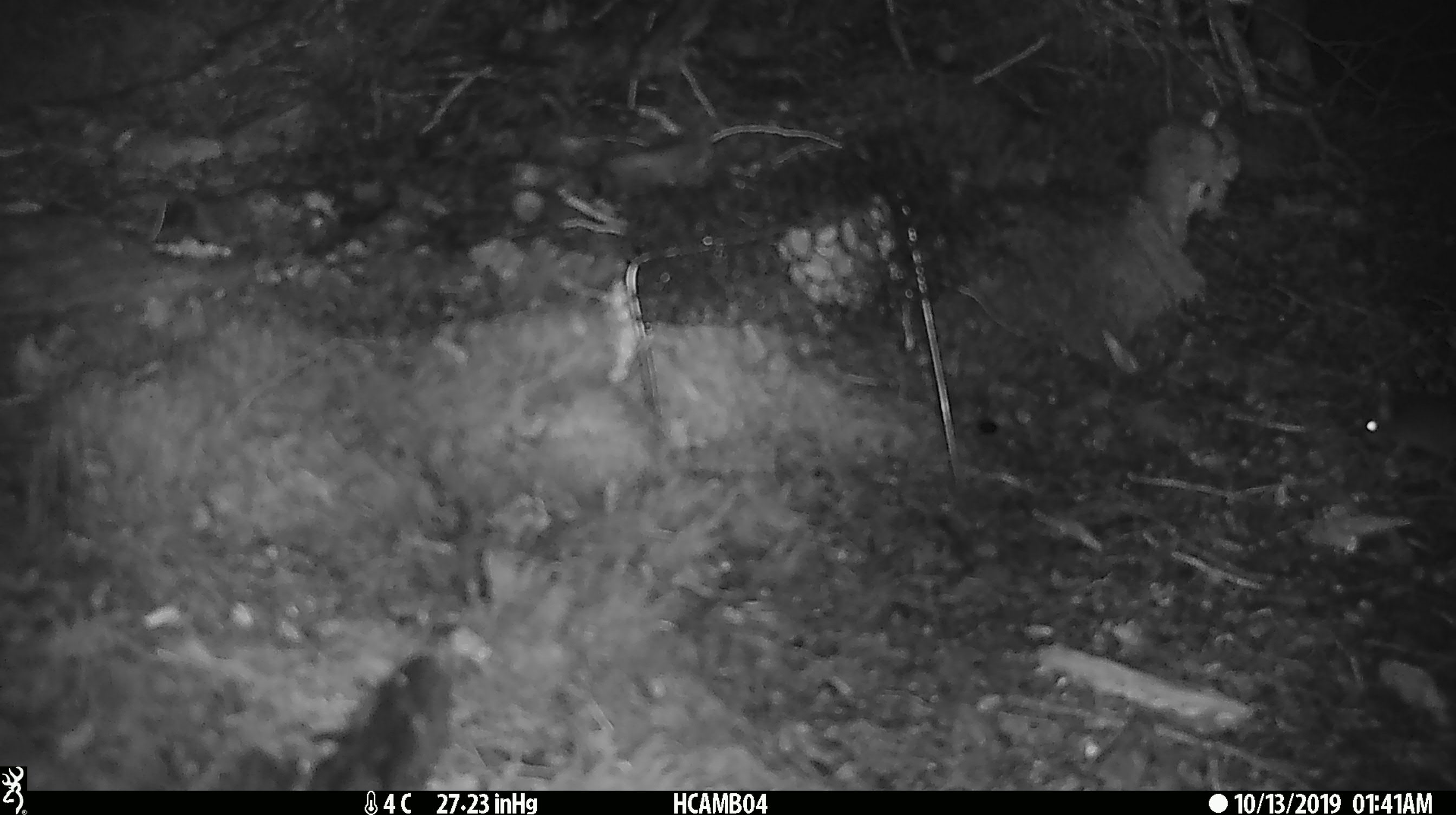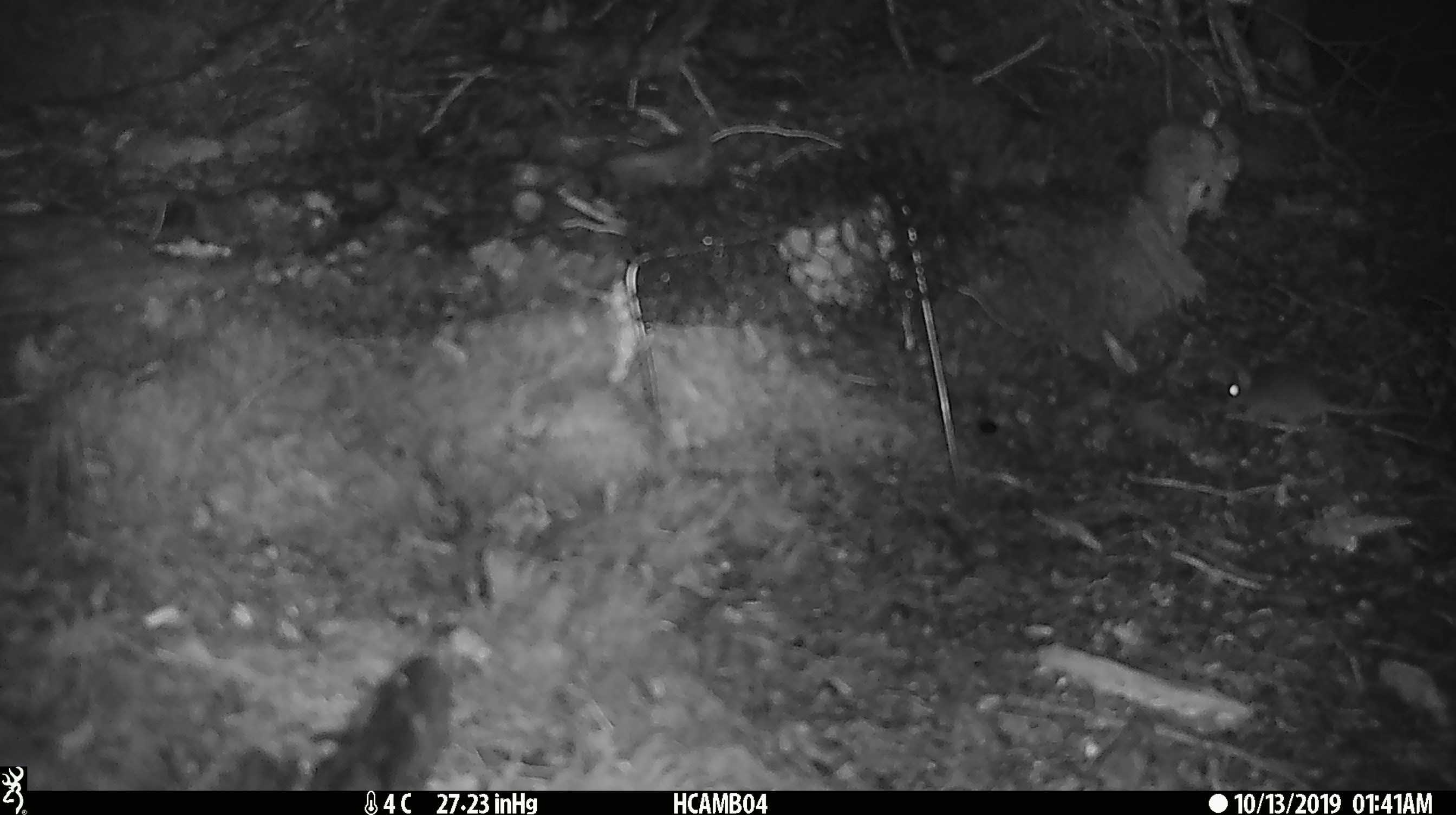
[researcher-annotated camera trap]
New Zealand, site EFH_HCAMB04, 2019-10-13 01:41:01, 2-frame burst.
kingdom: Animalia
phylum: Chordata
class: Mammalia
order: Rodentia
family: Muridae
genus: Mus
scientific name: Mus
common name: mouse